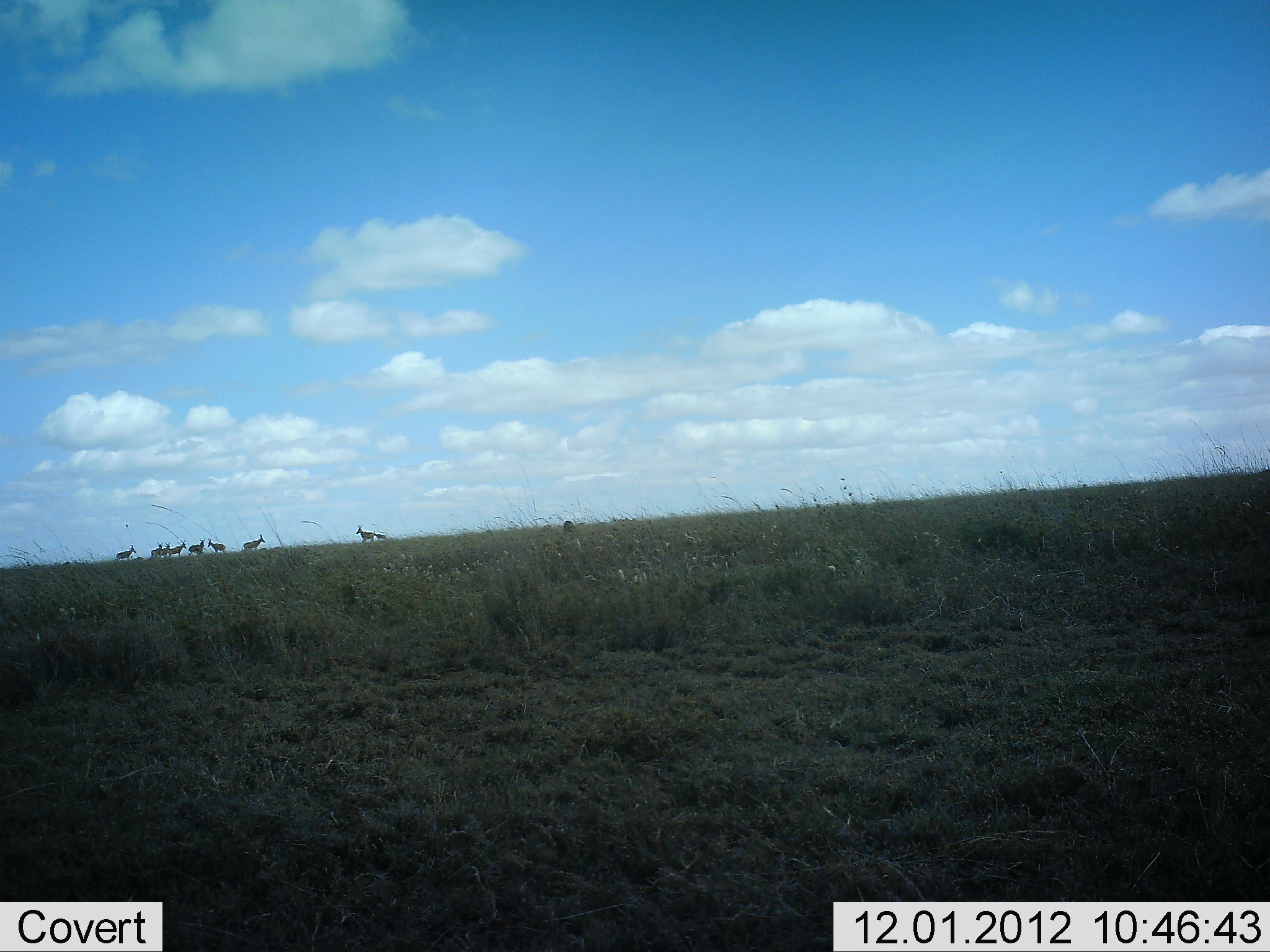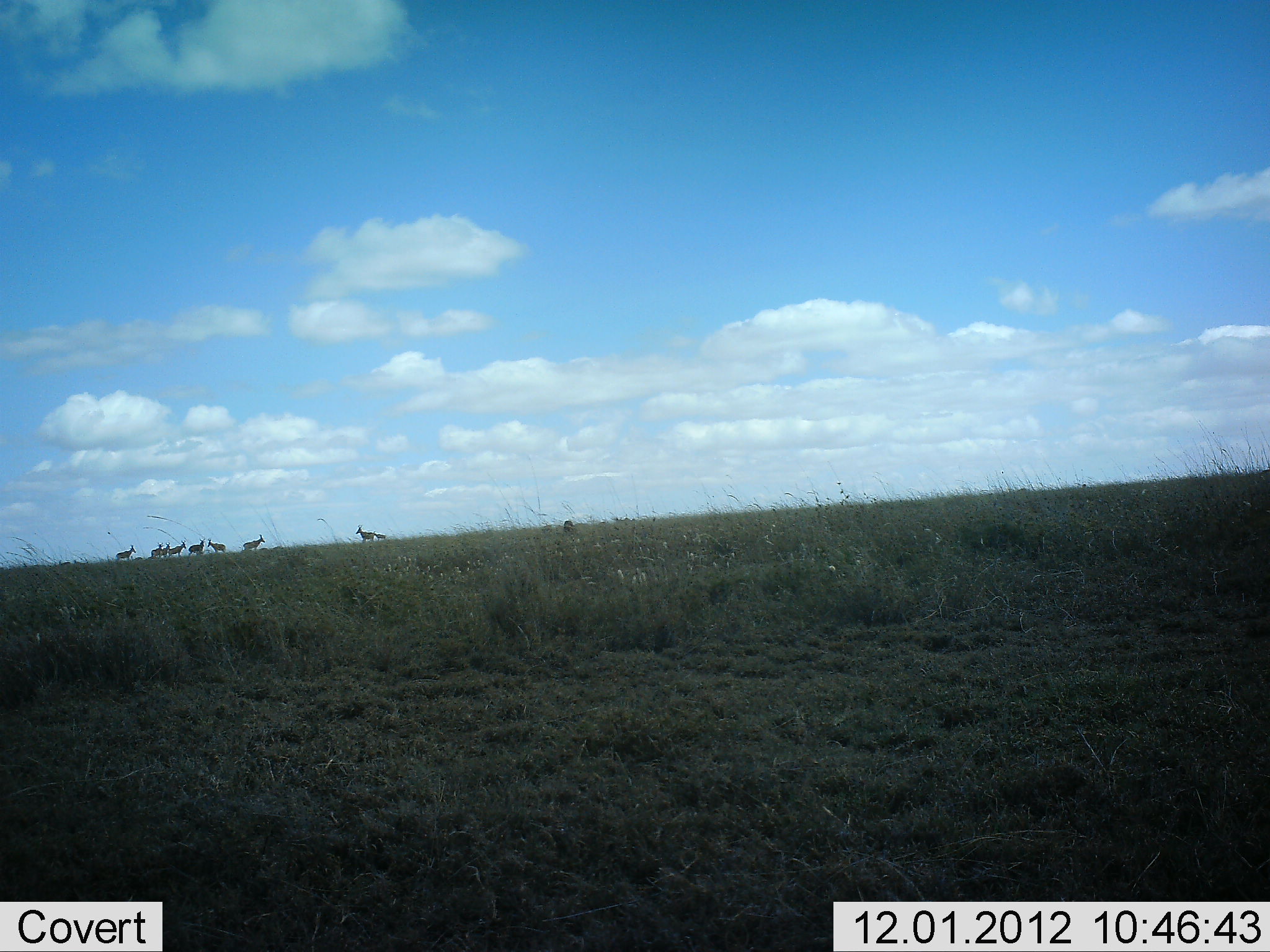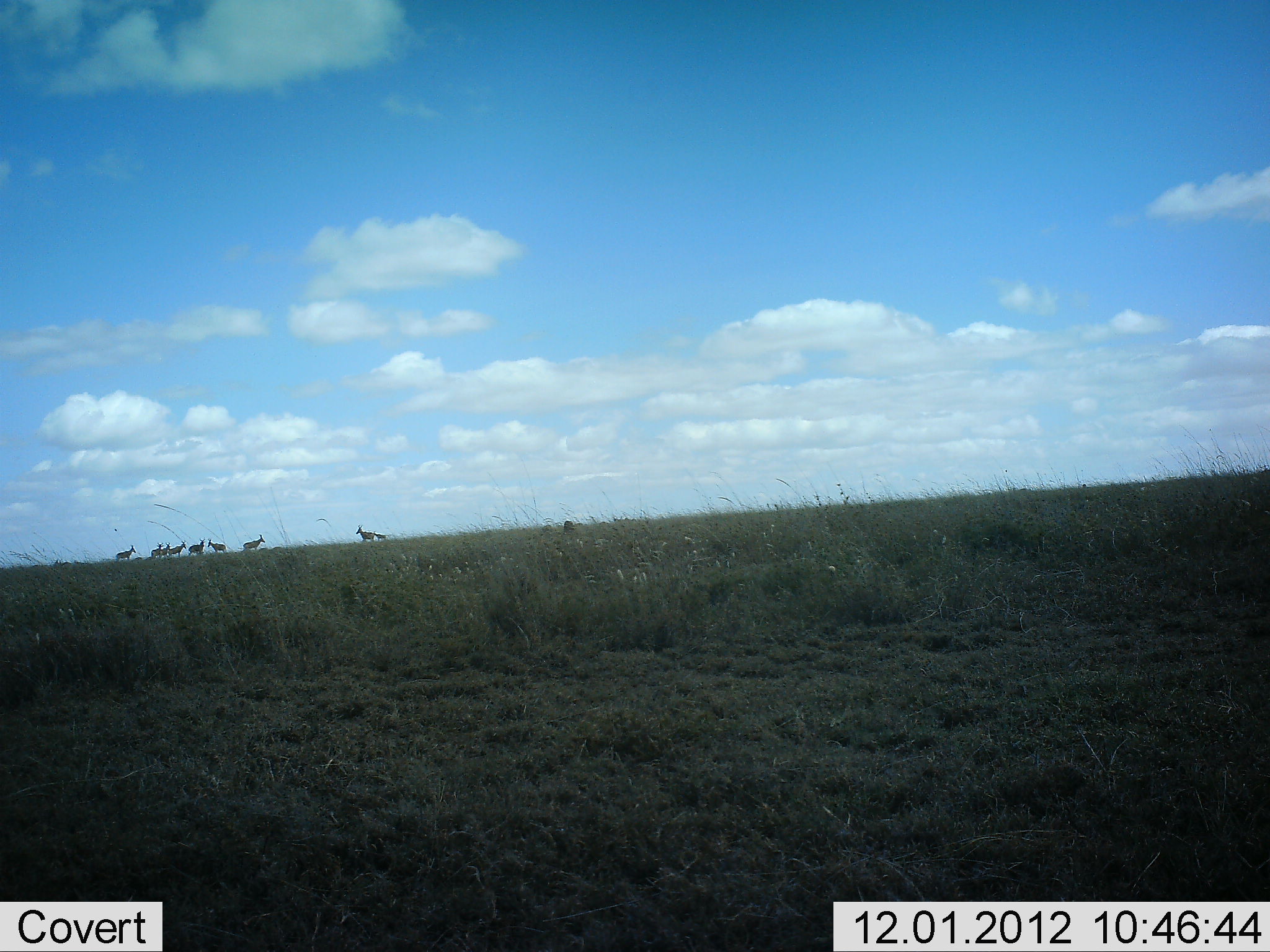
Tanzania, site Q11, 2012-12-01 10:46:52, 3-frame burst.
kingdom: Animalia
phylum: Chordata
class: Mammalia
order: Artiodactyla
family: Bovidae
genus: Alcelaphus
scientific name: Alcelaphus buselaphus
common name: hartebeest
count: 8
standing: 88%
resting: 0%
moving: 12%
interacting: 0%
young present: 0%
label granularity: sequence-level